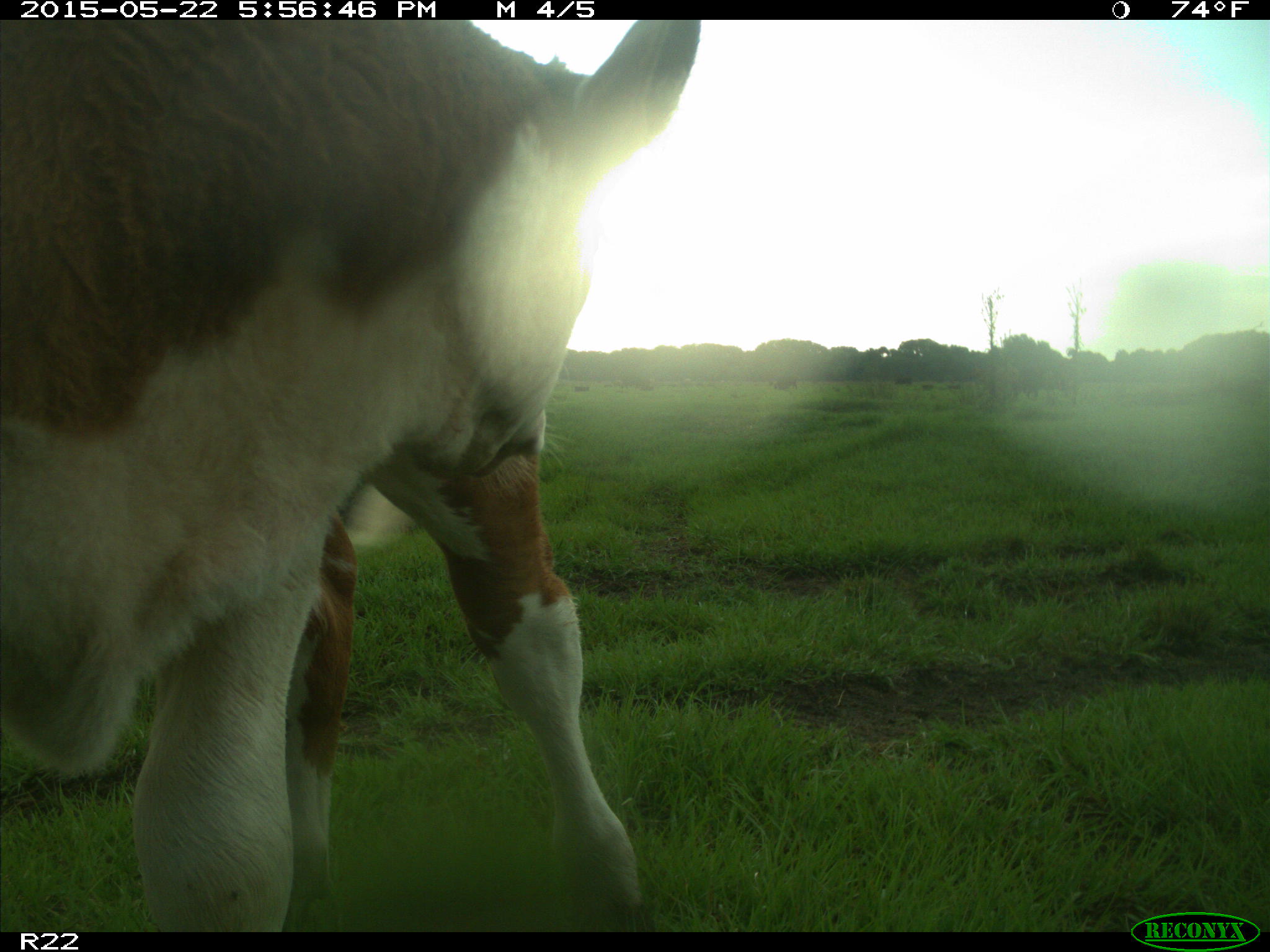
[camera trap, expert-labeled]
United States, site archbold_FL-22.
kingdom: Animalia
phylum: Chordata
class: Mammalia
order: Artiodactyla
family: Bovidae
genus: Bos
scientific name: Bos taurus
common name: domestic cow